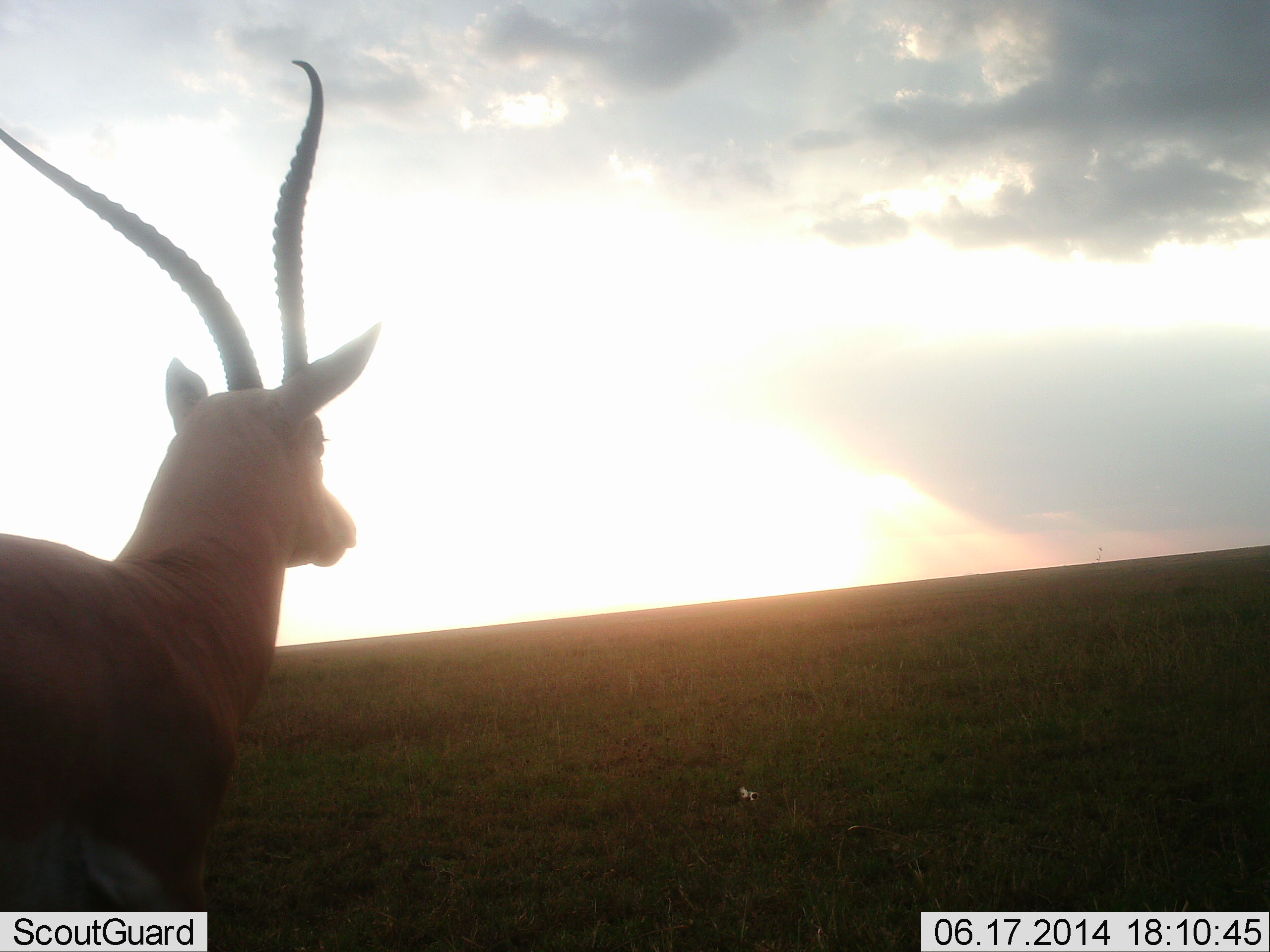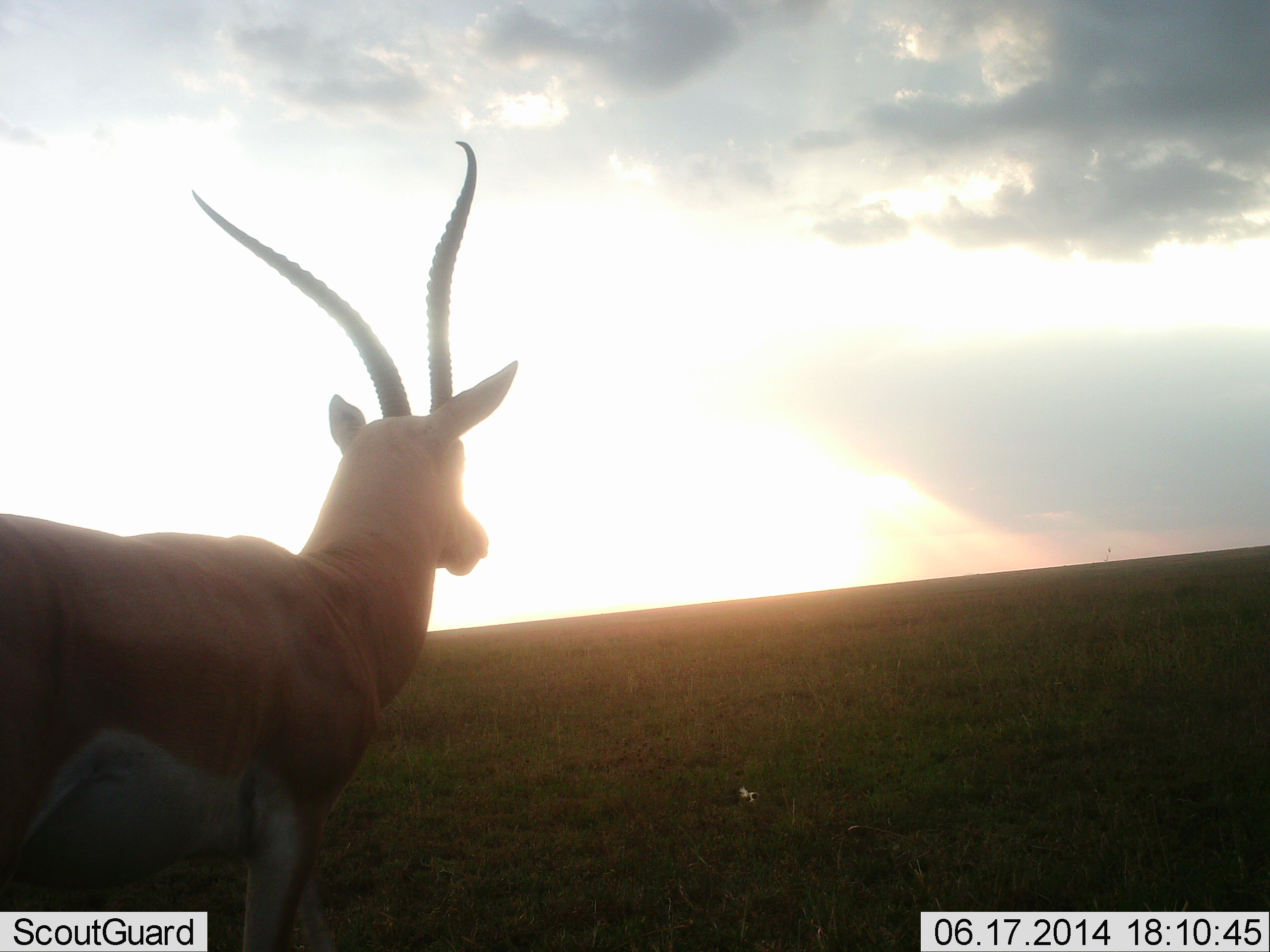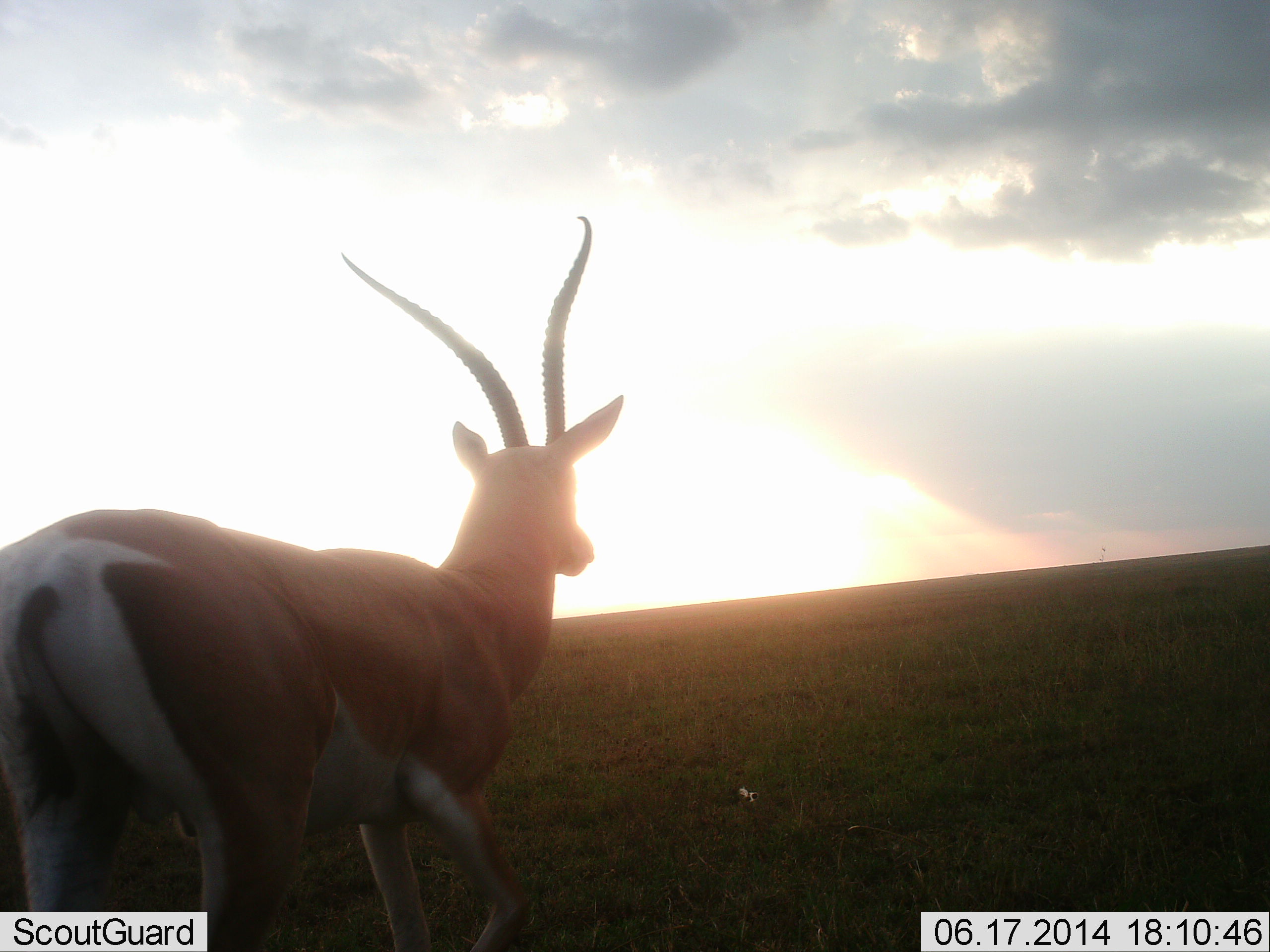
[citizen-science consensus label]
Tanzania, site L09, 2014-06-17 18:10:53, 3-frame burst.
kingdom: Animalia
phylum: Chordata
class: Mammalia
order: Artiodactyla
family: Bovidae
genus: Nanger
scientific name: Nanger granti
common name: grant's gazelle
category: gazellegrants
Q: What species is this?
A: Gazellegrants (grant's gazelle) (Nanger granti).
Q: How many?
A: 1.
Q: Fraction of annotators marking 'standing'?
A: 20%.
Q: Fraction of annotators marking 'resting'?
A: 0%.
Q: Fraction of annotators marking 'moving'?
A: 80%.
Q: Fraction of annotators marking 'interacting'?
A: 0%.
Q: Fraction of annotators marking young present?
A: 0%.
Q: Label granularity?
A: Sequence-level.